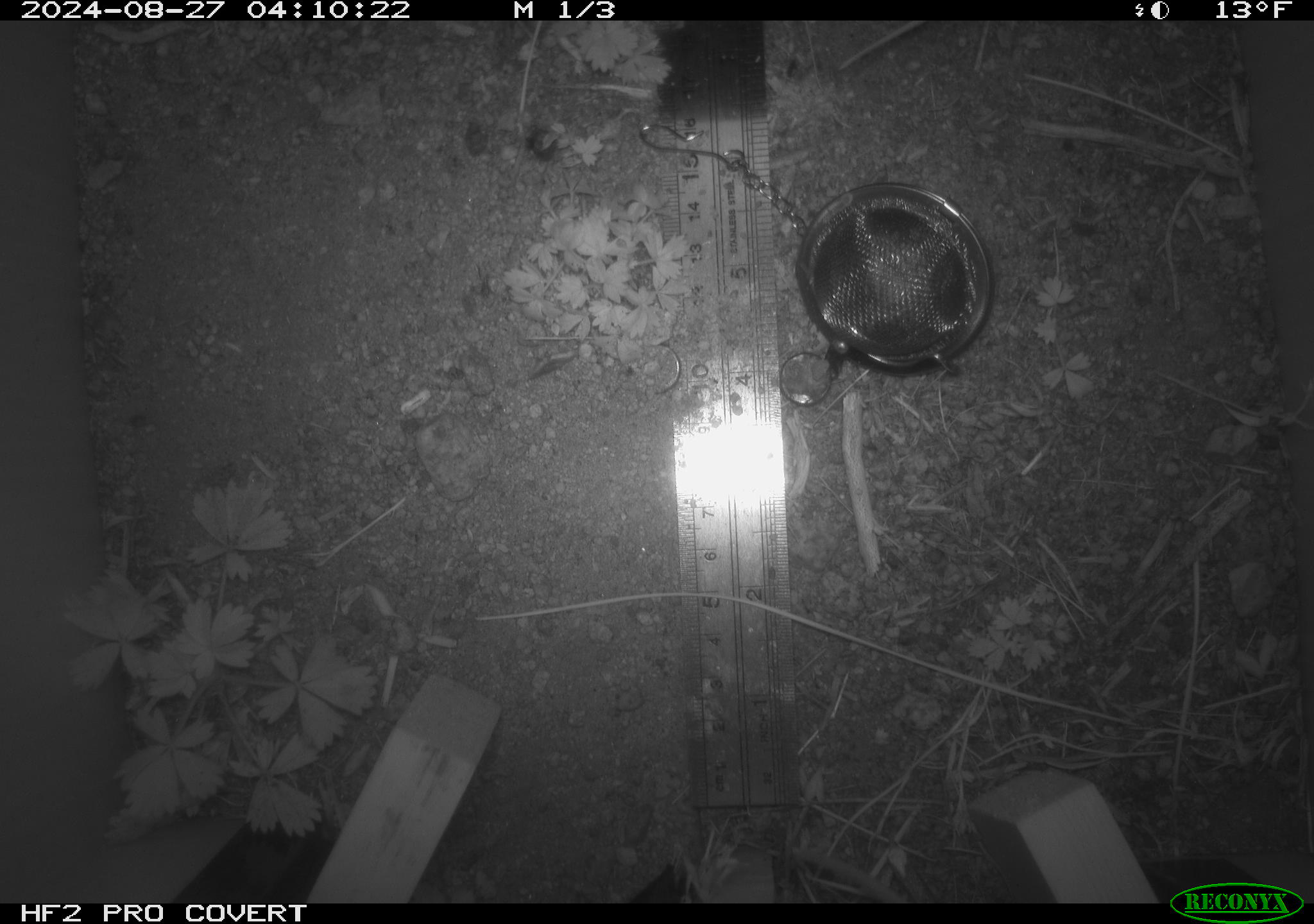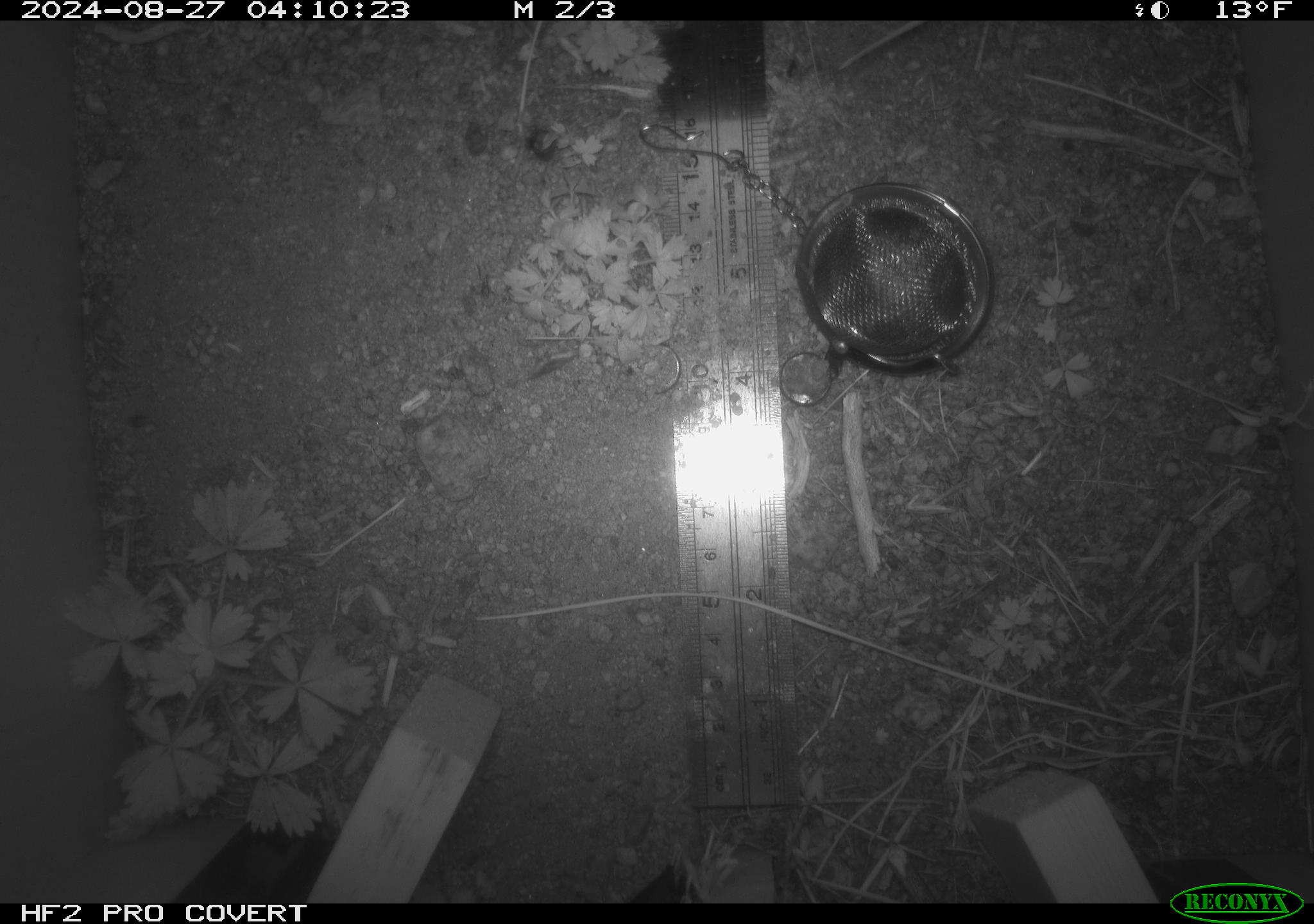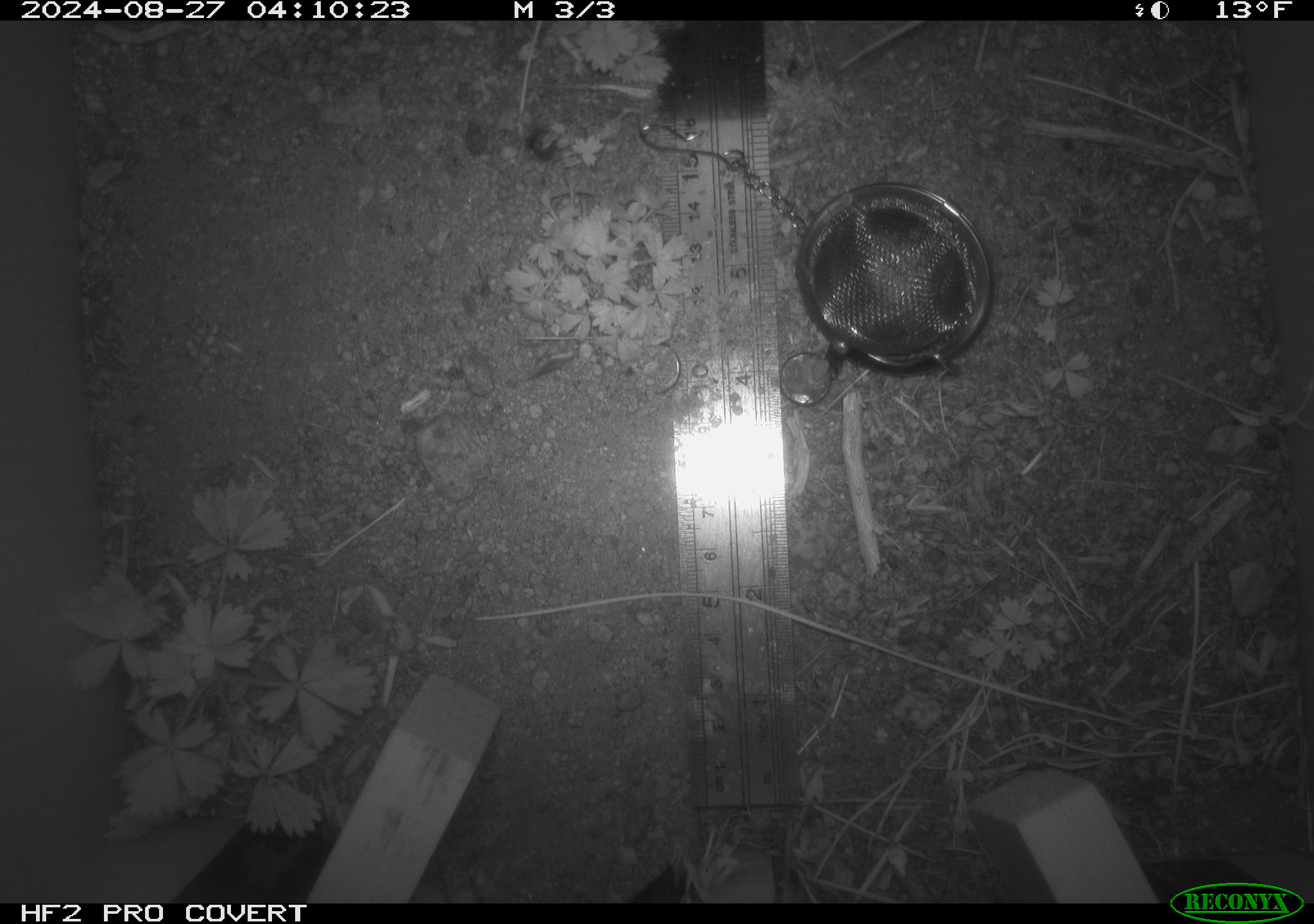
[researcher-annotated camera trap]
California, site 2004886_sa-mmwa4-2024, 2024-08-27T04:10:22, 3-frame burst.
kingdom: Animalia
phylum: Chordata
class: Mammalia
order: Rodentia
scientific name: Rodentia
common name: mouse species